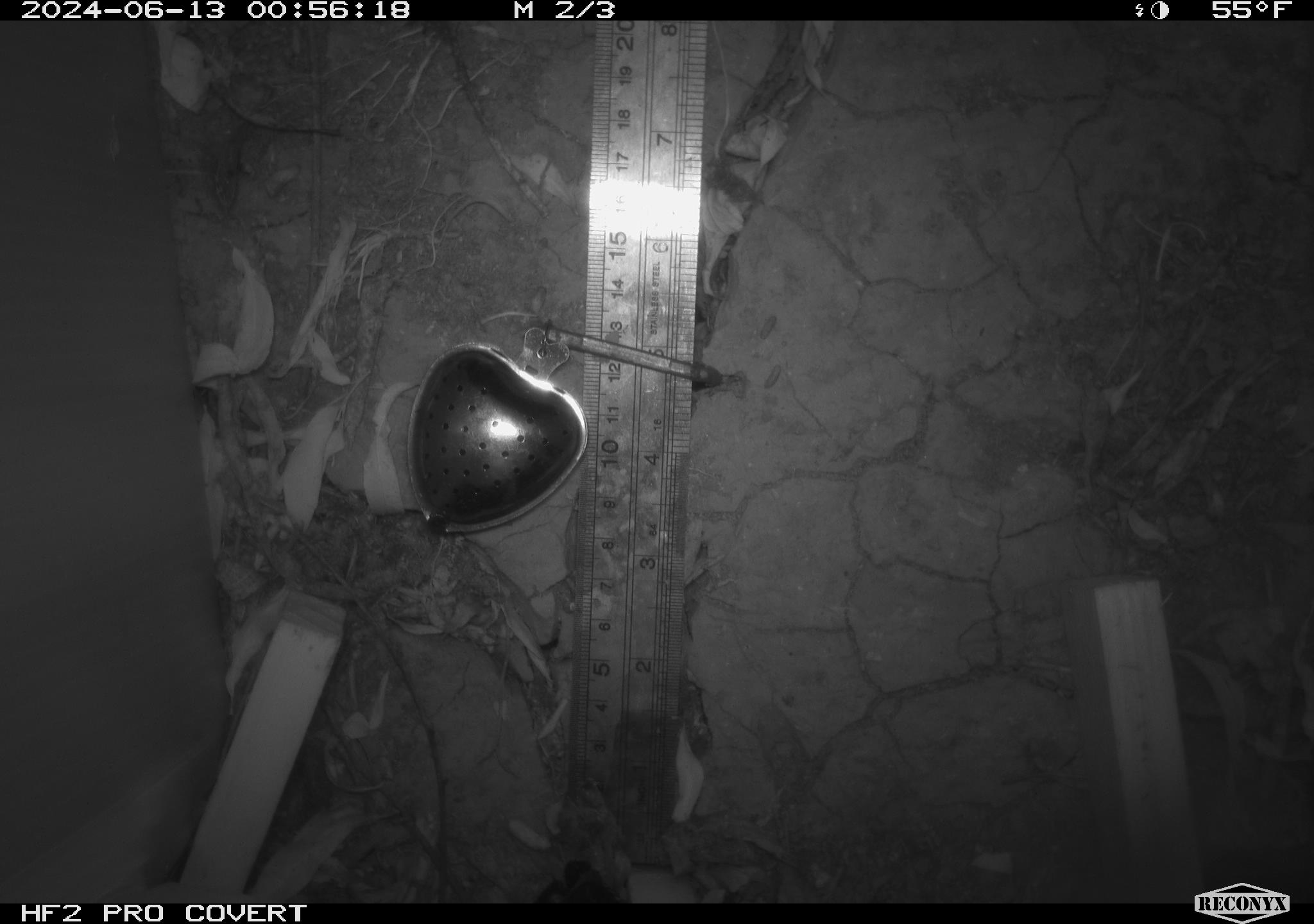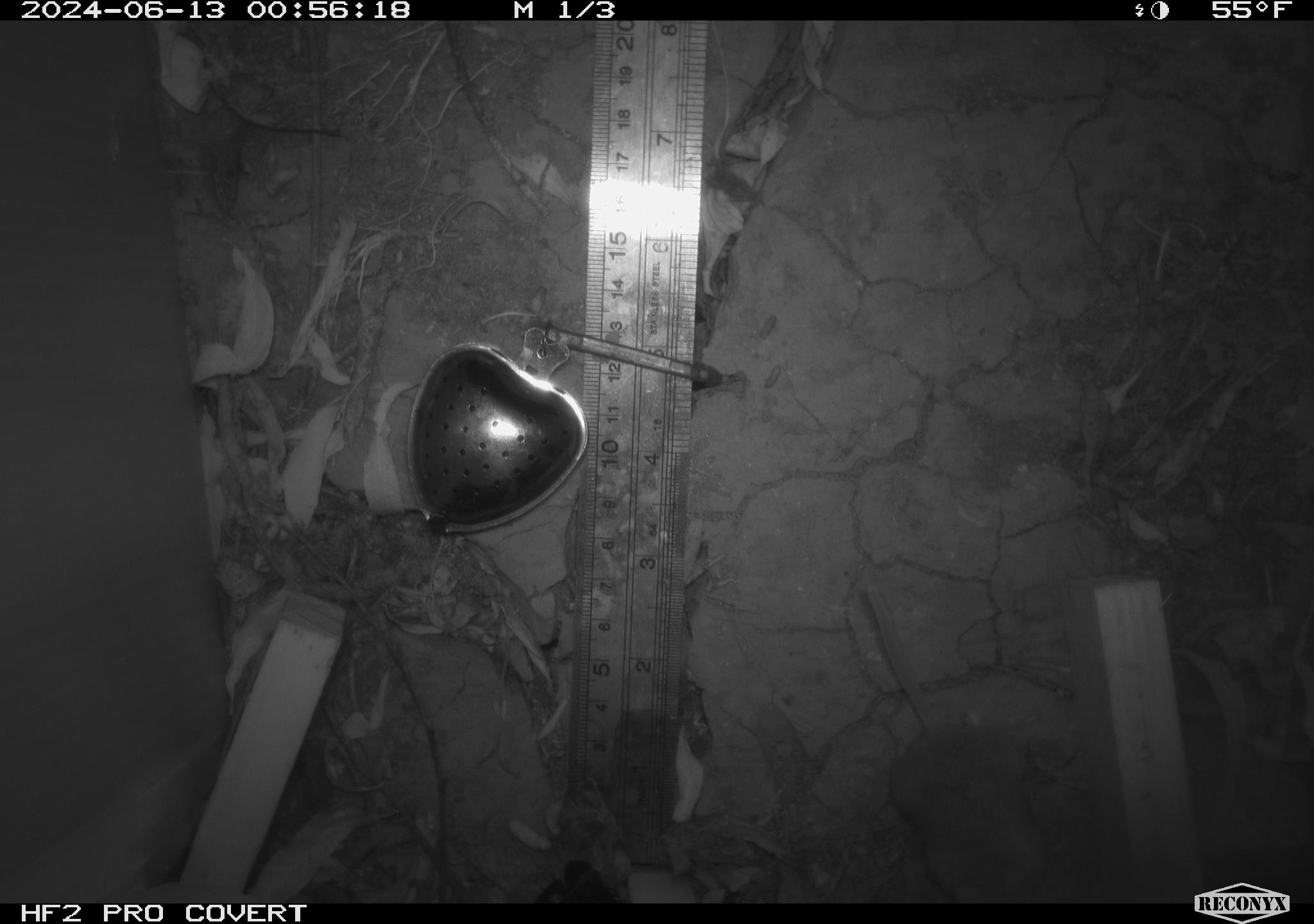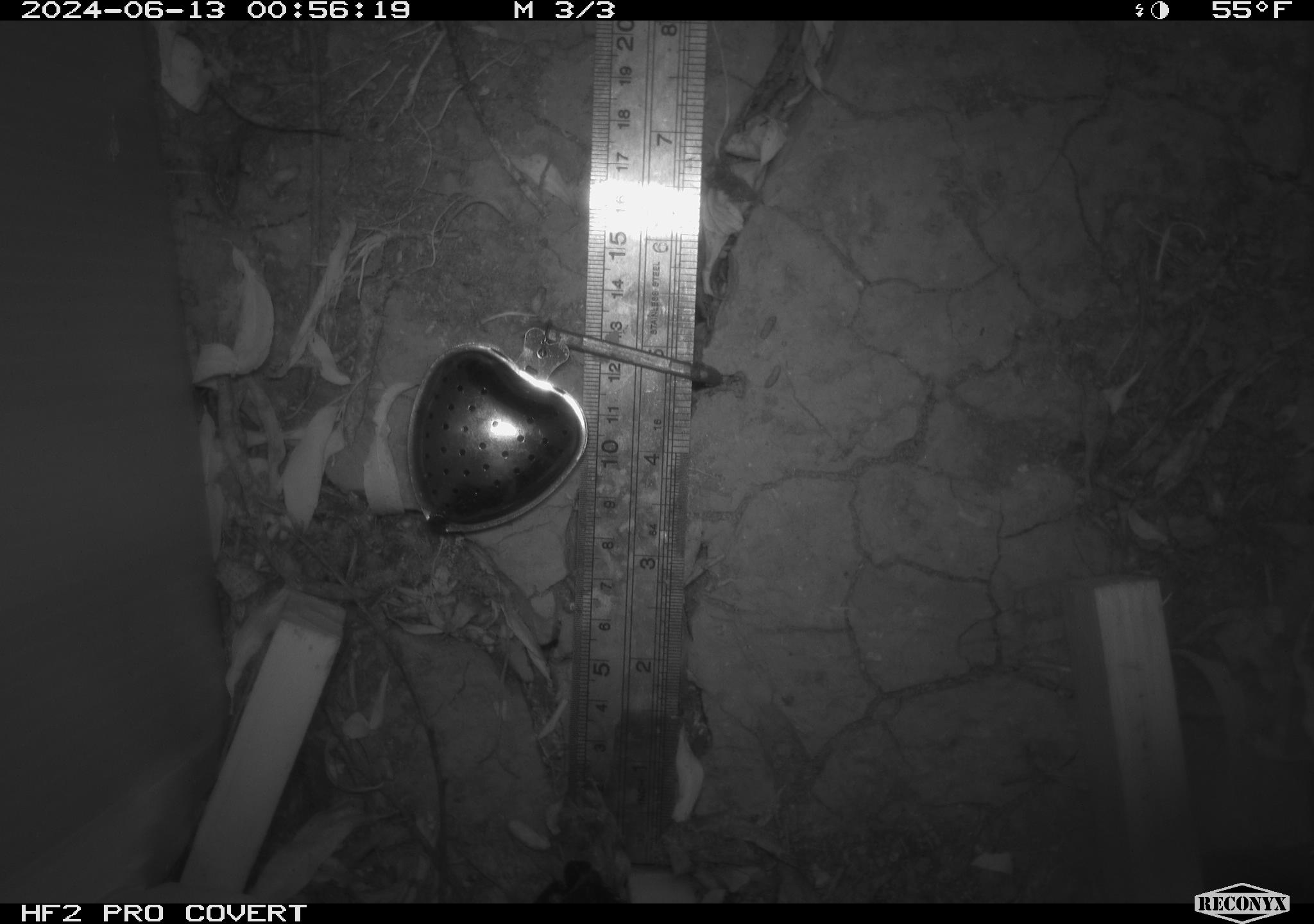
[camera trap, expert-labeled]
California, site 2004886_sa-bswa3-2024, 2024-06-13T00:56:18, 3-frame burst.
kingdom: Animalia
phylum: Chordata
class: Mammalia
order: Rodentia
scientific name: Rodentia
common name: mouse species